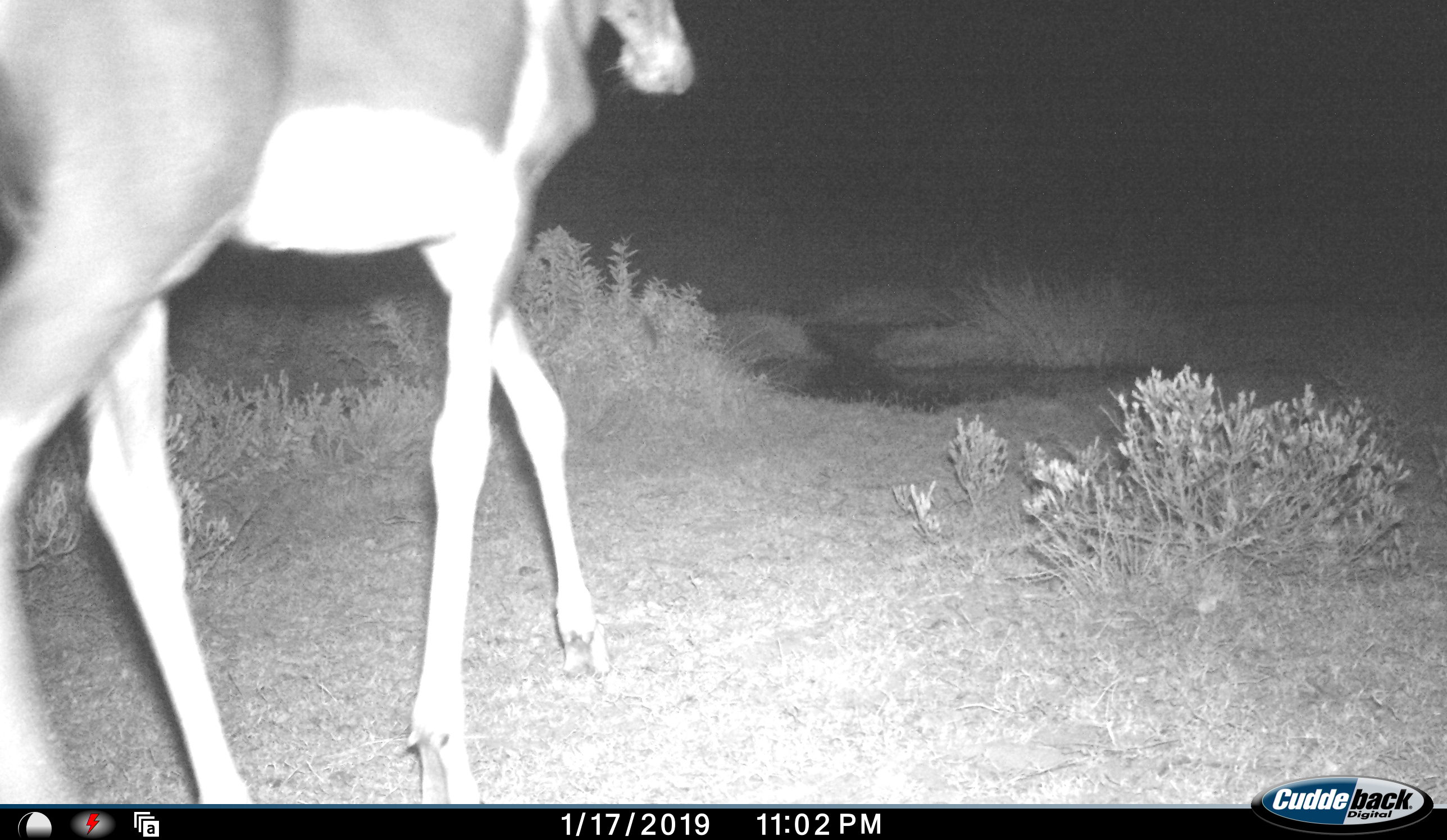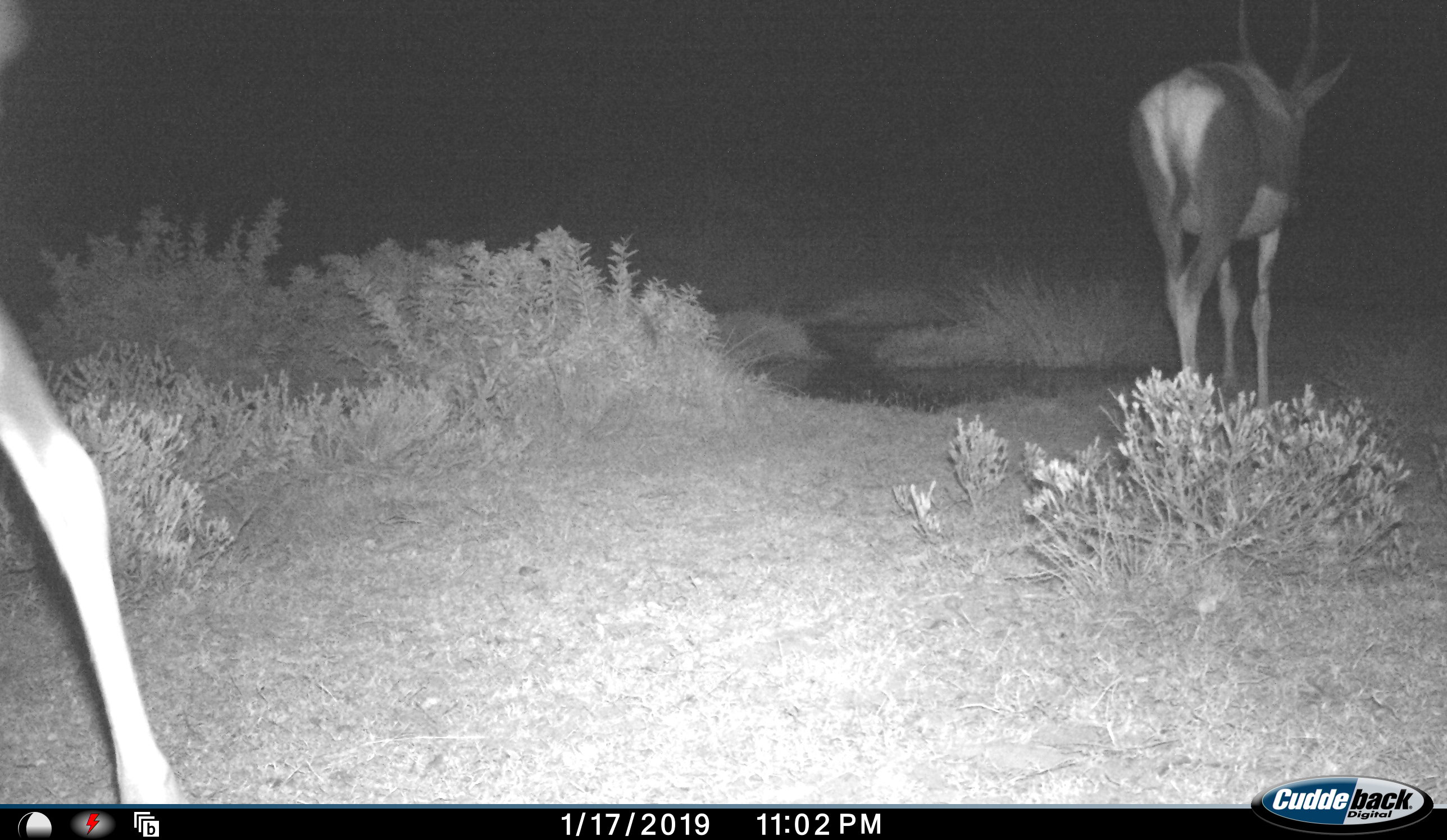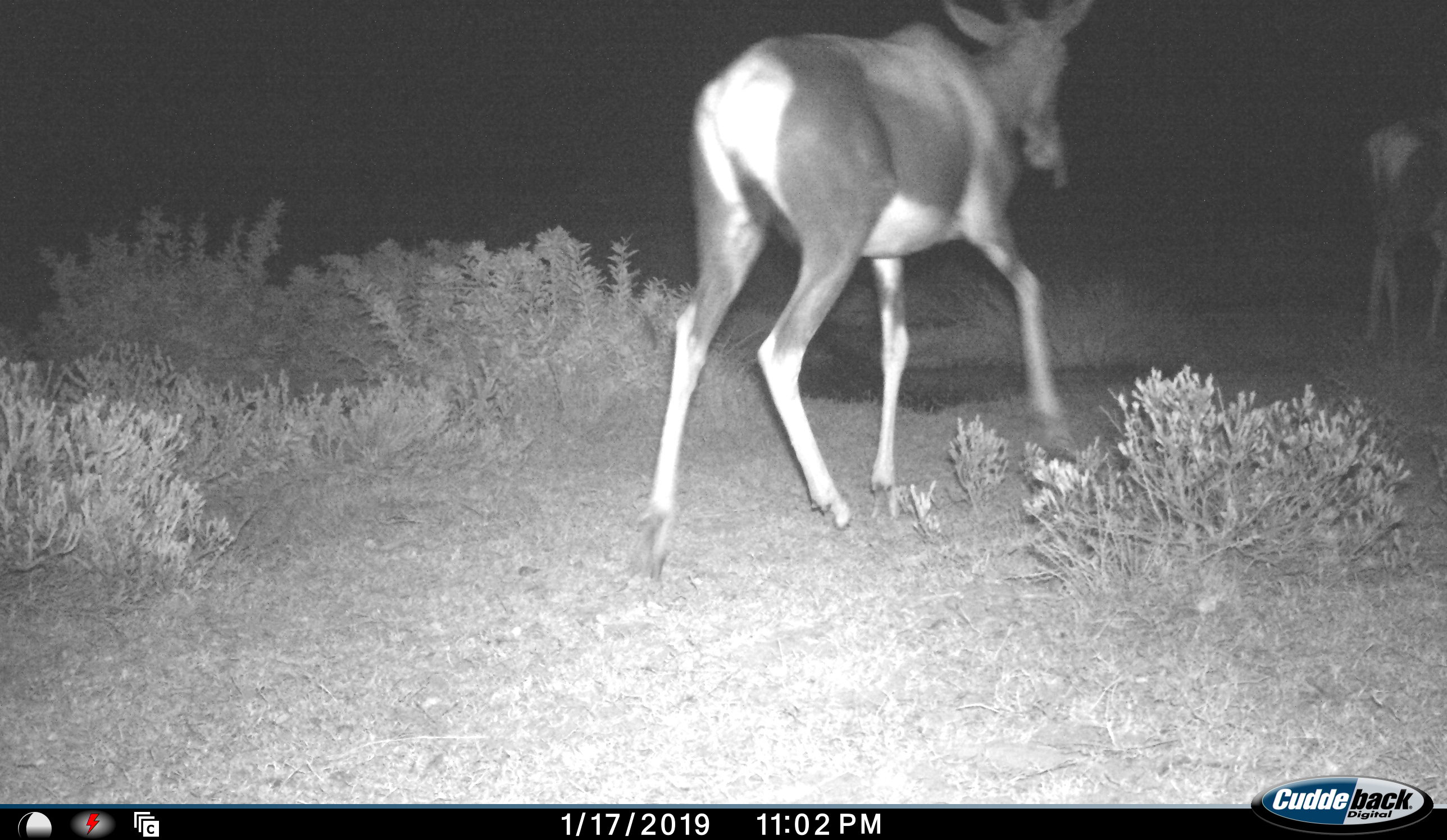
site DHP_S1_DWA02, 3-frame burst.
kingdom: Animalia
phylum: Chordata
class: Mammalia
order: Artiodactyla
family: Bovidae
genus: Damaliscus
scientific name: Damaliscus pygargus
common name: bontebok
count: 2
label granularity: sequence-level